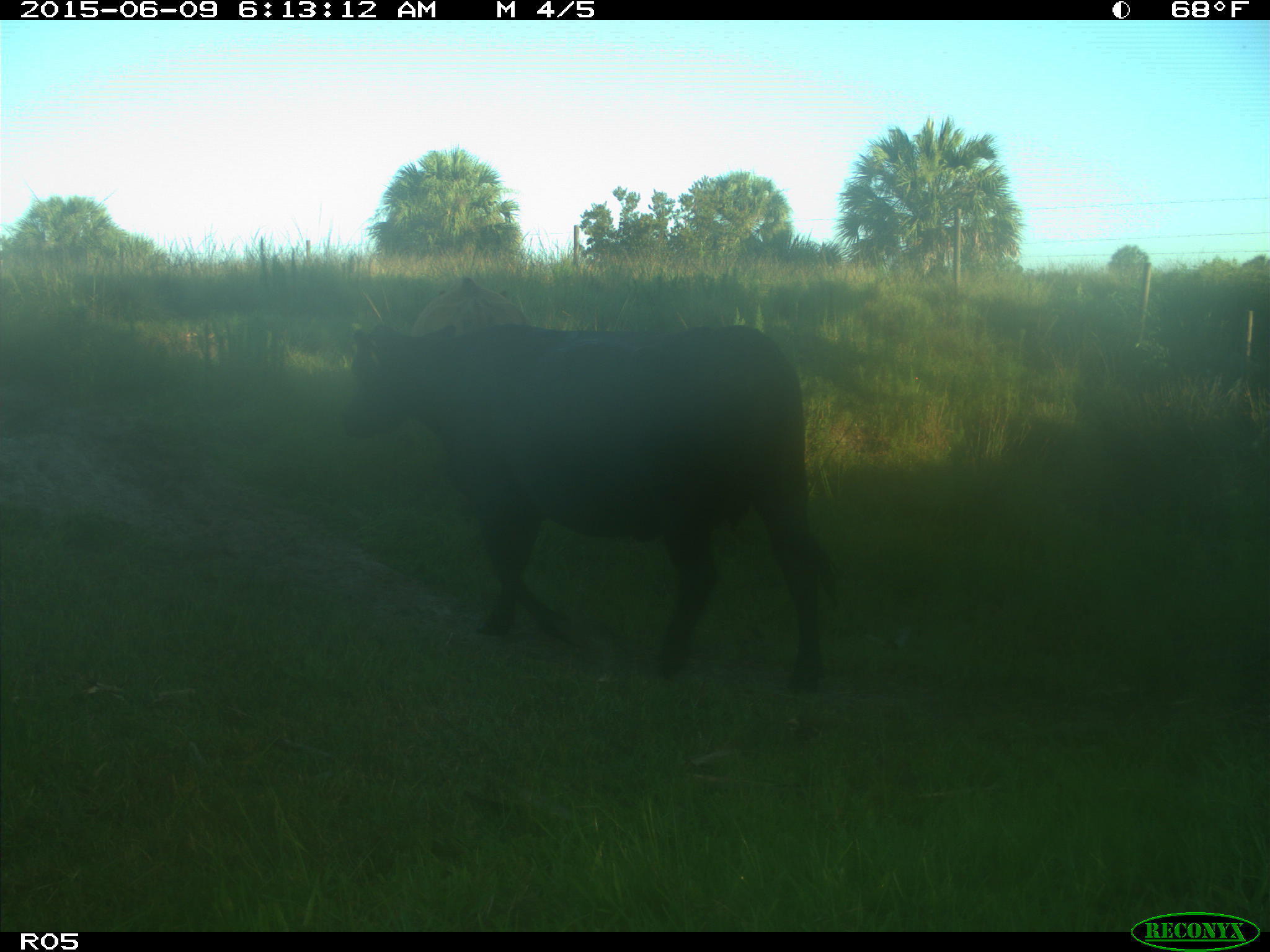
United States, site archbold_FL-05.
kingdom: Animalia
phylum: Chordata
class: Mammalia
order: Artiodactyla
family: Bovidae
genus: Bos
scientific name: Bos taurus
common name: domestic cow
Bos taurus (domestic cow).